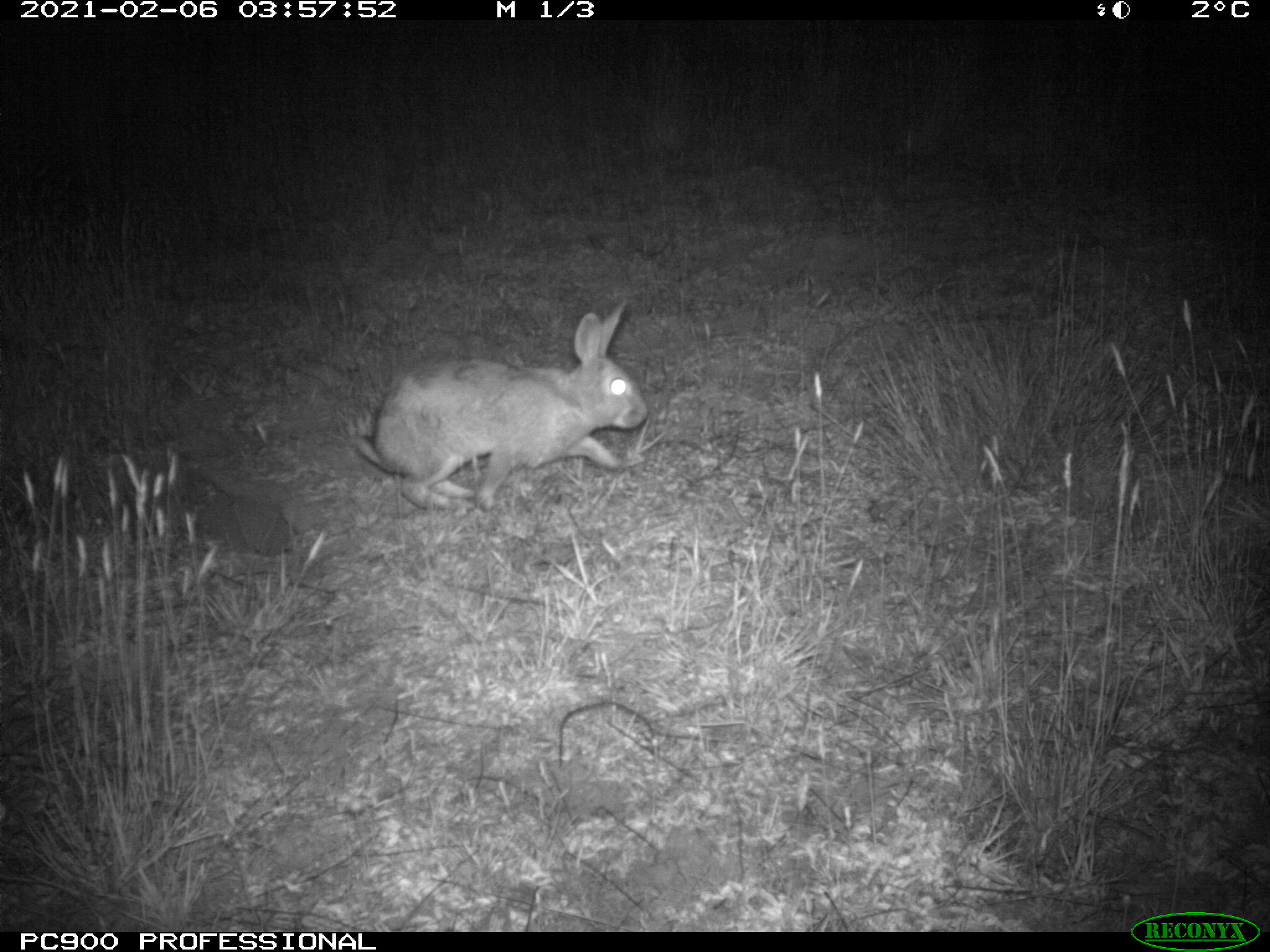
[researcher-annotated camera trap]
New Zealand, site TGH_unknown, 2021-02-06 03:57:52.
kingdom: Animalia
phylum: Chordata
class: Mammalia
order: Lagomorpha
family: Leporidae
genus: Oryctolagus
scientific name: Oryctolagus cuniculus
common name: european rabbit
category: rabbit